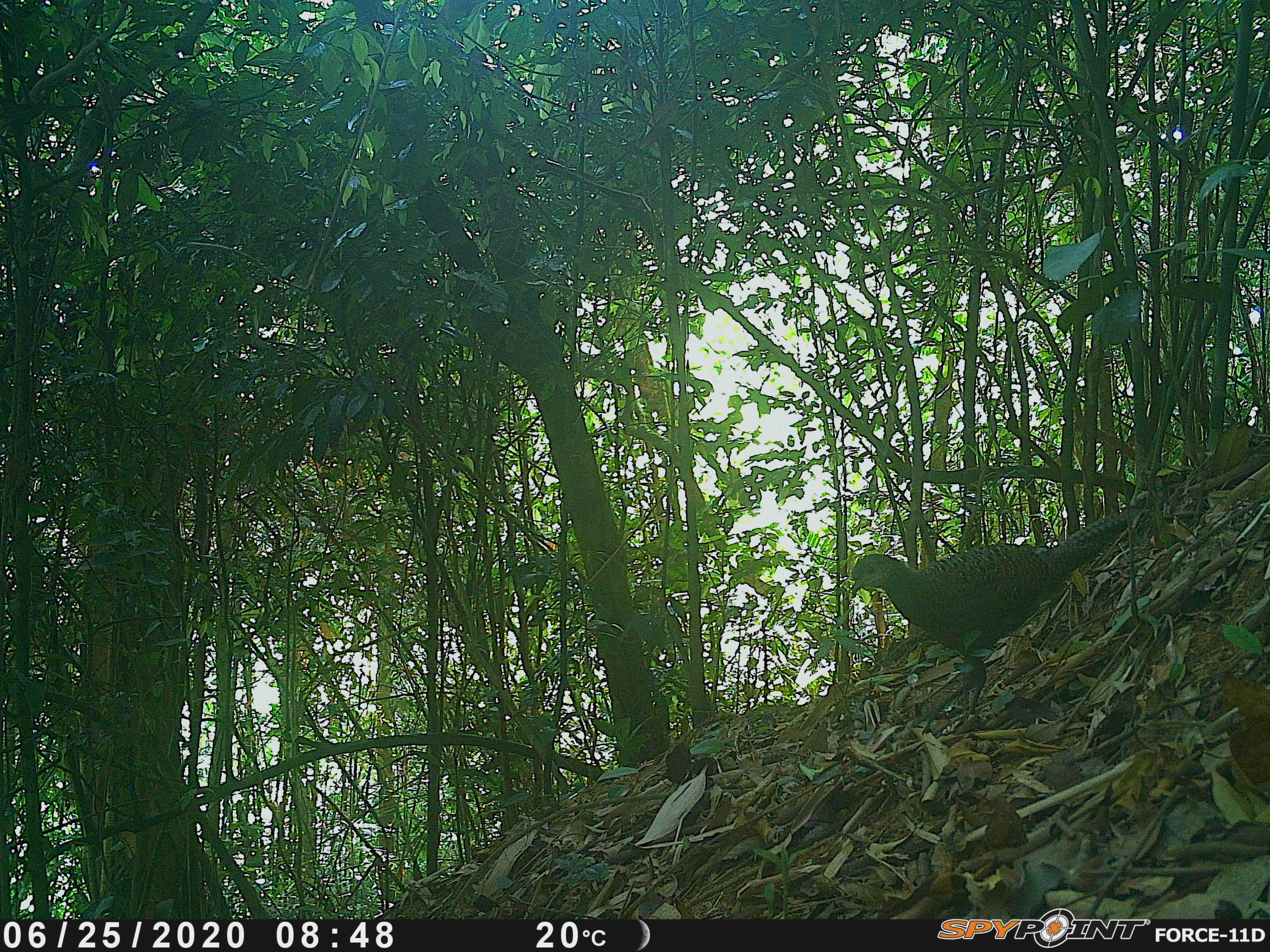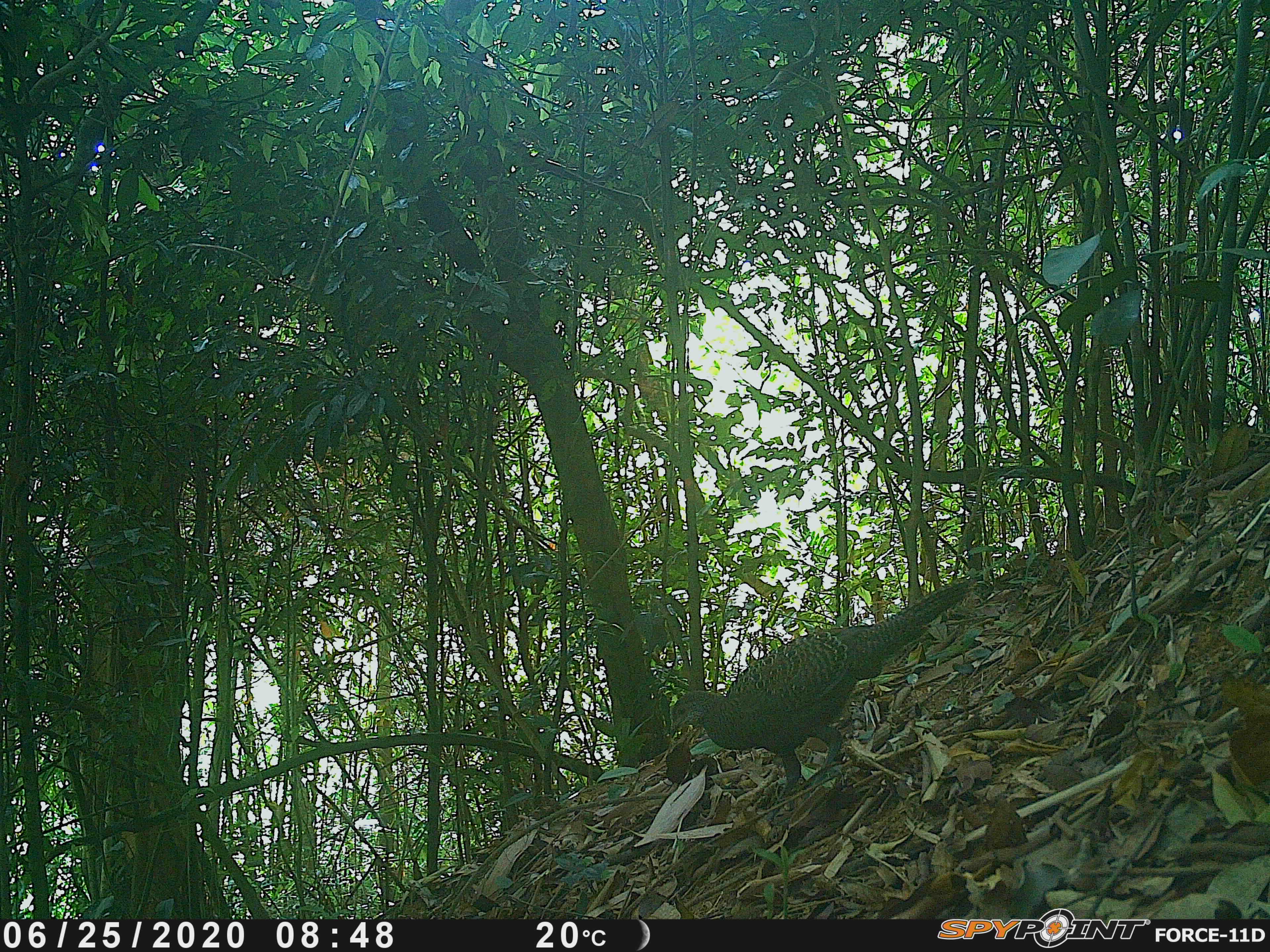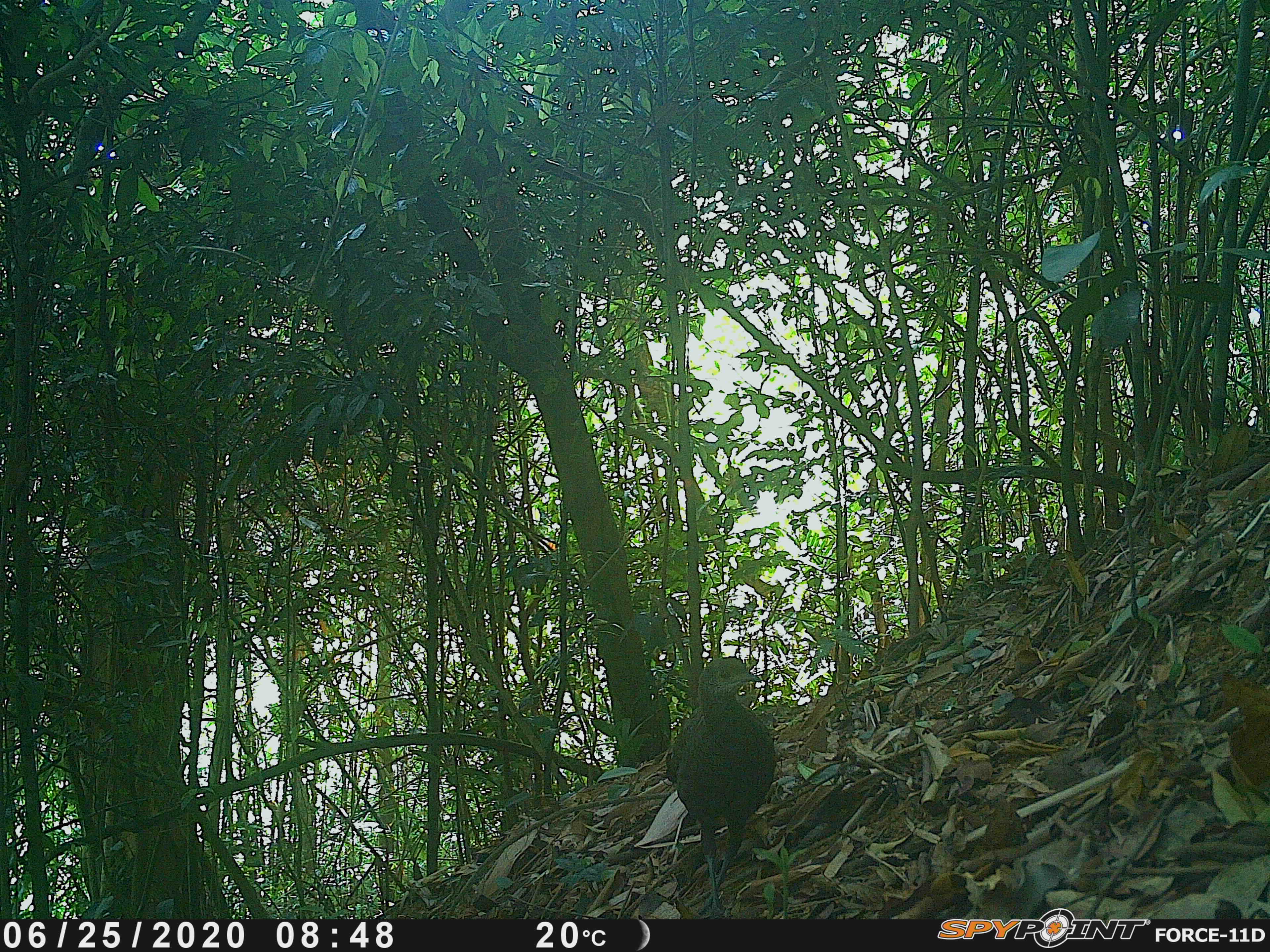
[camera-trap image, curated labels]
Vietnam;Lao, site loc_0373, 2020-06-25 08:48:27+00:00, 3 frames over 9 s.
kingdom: Animalia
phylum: Chordata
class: Aves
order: Galliformes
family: Phasianidae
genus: Polyplectron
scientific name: Polyplectron bicalcaratum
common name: gray peacock-pheasant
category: grey peacock pheasant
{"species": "grey peacock pheasant (gray peacock-pheasant) (Polyplectron bicalcaratum)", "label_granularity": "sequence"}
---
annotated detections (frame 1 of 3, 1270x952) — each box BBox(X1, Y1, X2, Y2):
grey peacock pheasant: BBox(847, 512, 1127, 733)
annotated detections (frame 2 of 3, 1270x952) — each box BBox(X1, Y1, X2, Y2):
grey peacock pheasant: BBox(670, 578, 970, 823)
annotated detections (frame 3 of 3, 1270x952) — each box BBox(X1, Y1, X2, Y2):
grey peacock pheasant: BBox(663, 656, 776, 920)